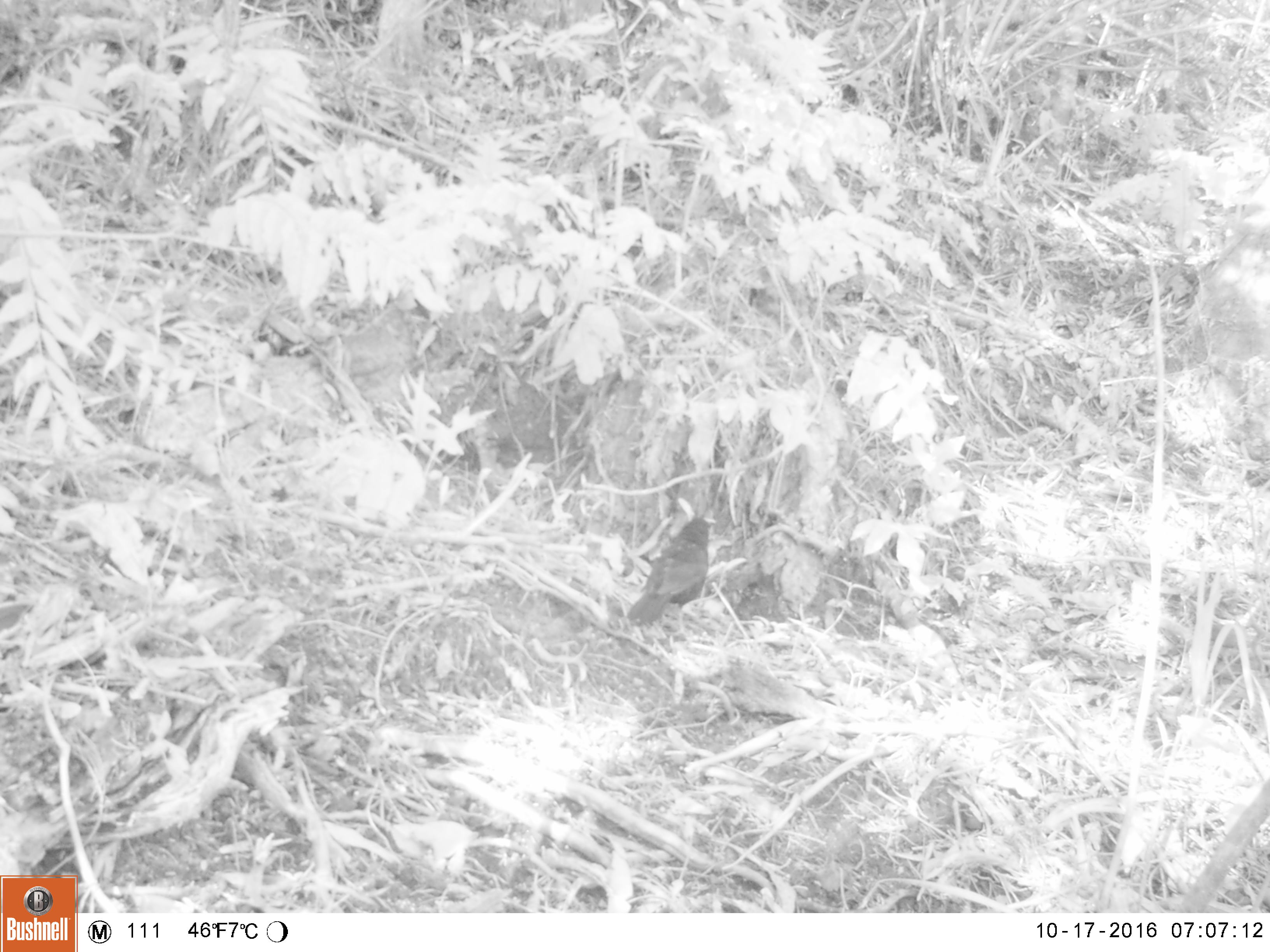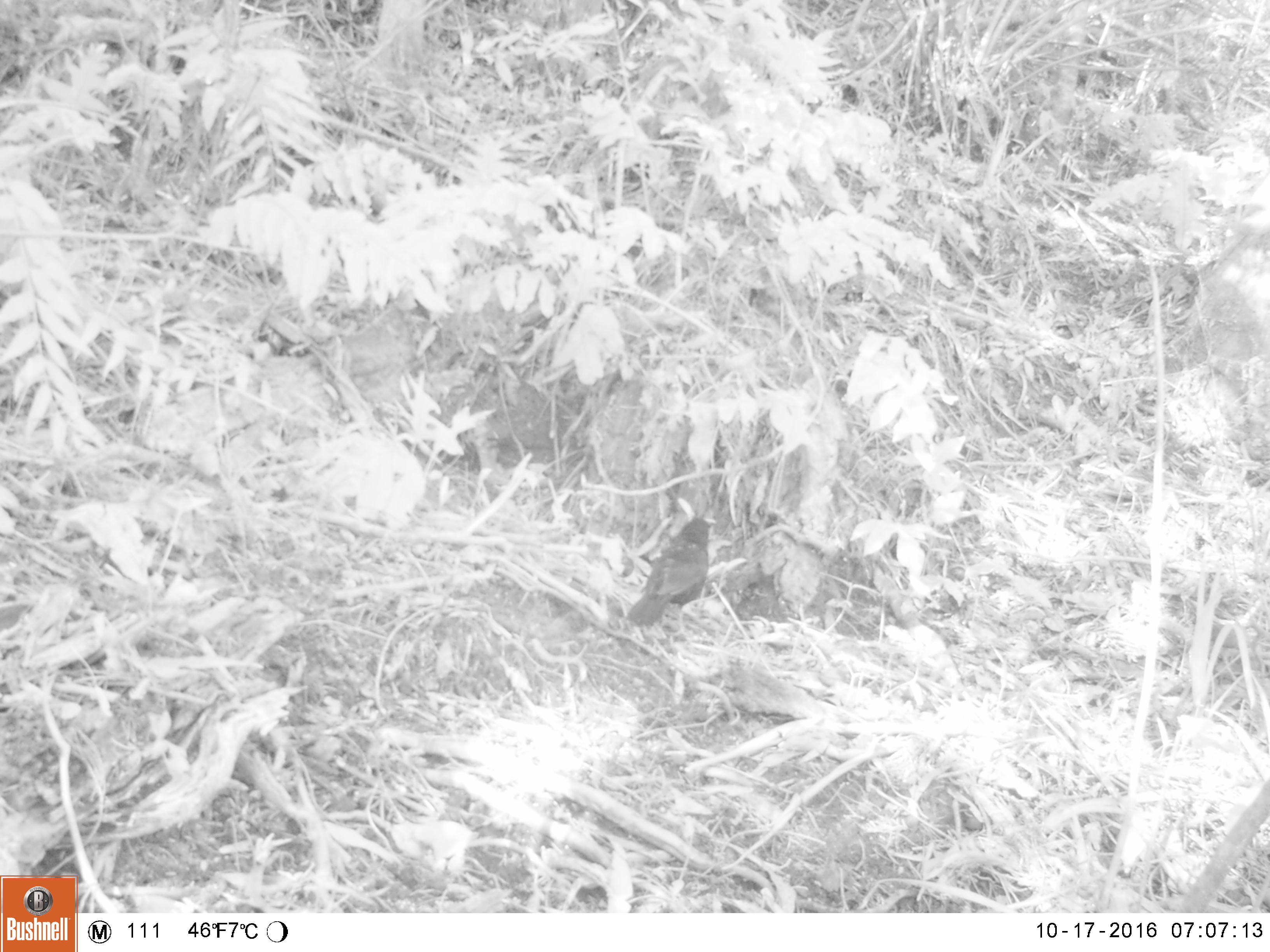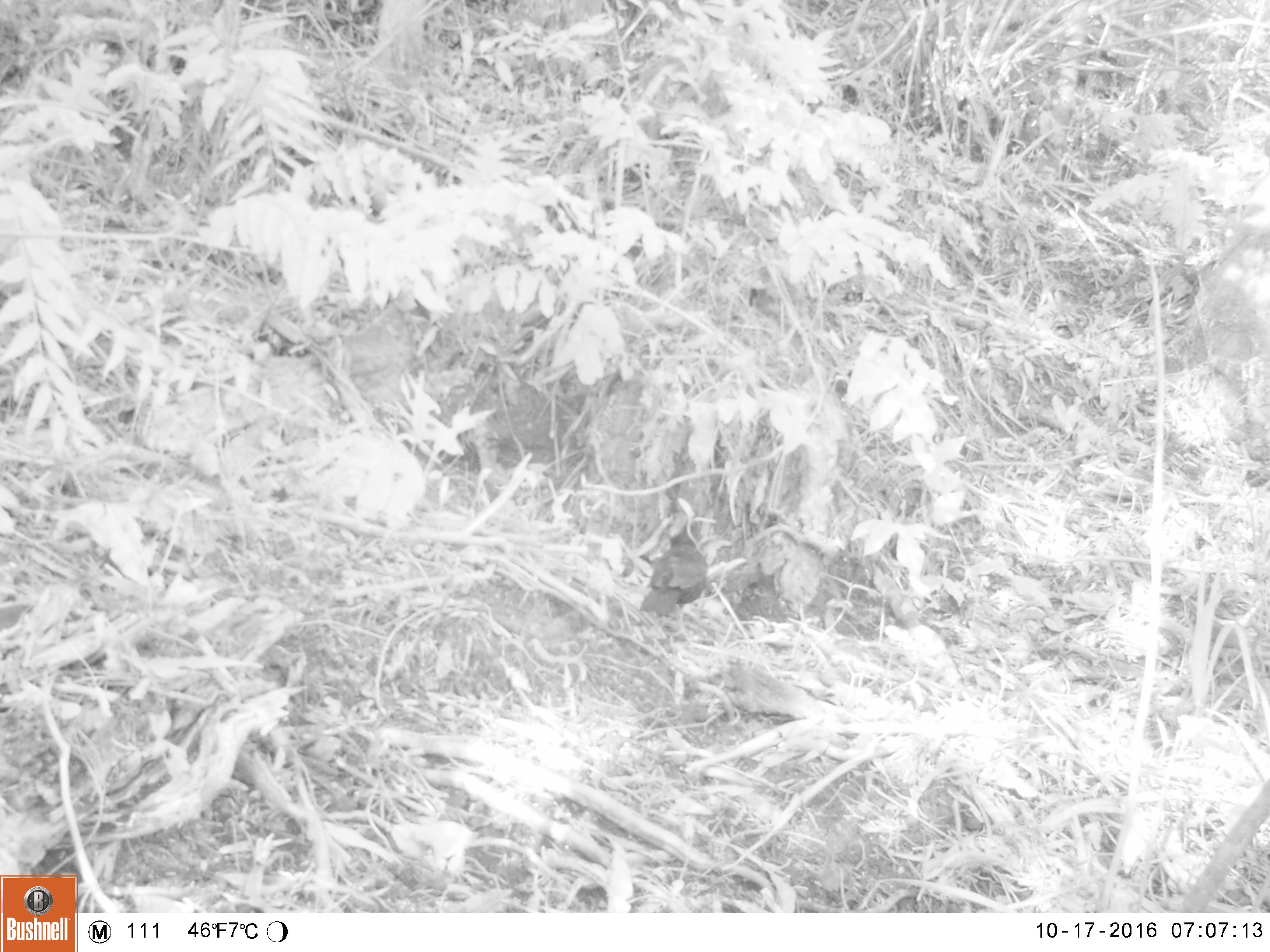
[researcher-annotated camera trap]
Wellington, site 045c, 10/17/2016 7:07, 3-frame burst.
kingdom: Animalia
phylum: Chordata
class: Aves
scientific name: Aves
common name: bird